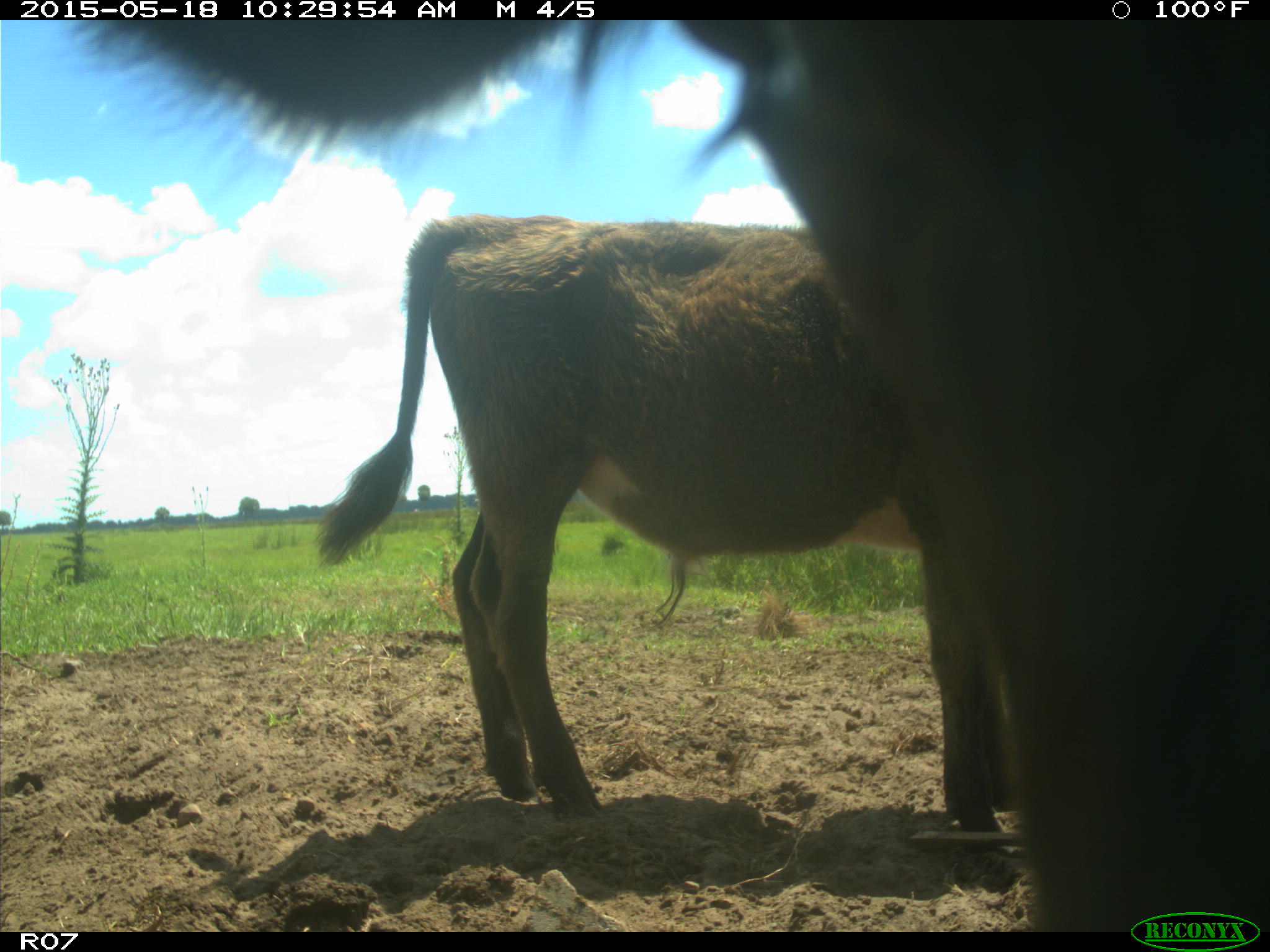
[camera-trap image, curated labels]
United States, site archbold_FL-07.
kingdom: Animalia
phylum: Chordata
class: Mammalia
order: Artiodactyla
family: Bovidae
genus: Bos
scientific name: Bos taurus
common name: domestic cow